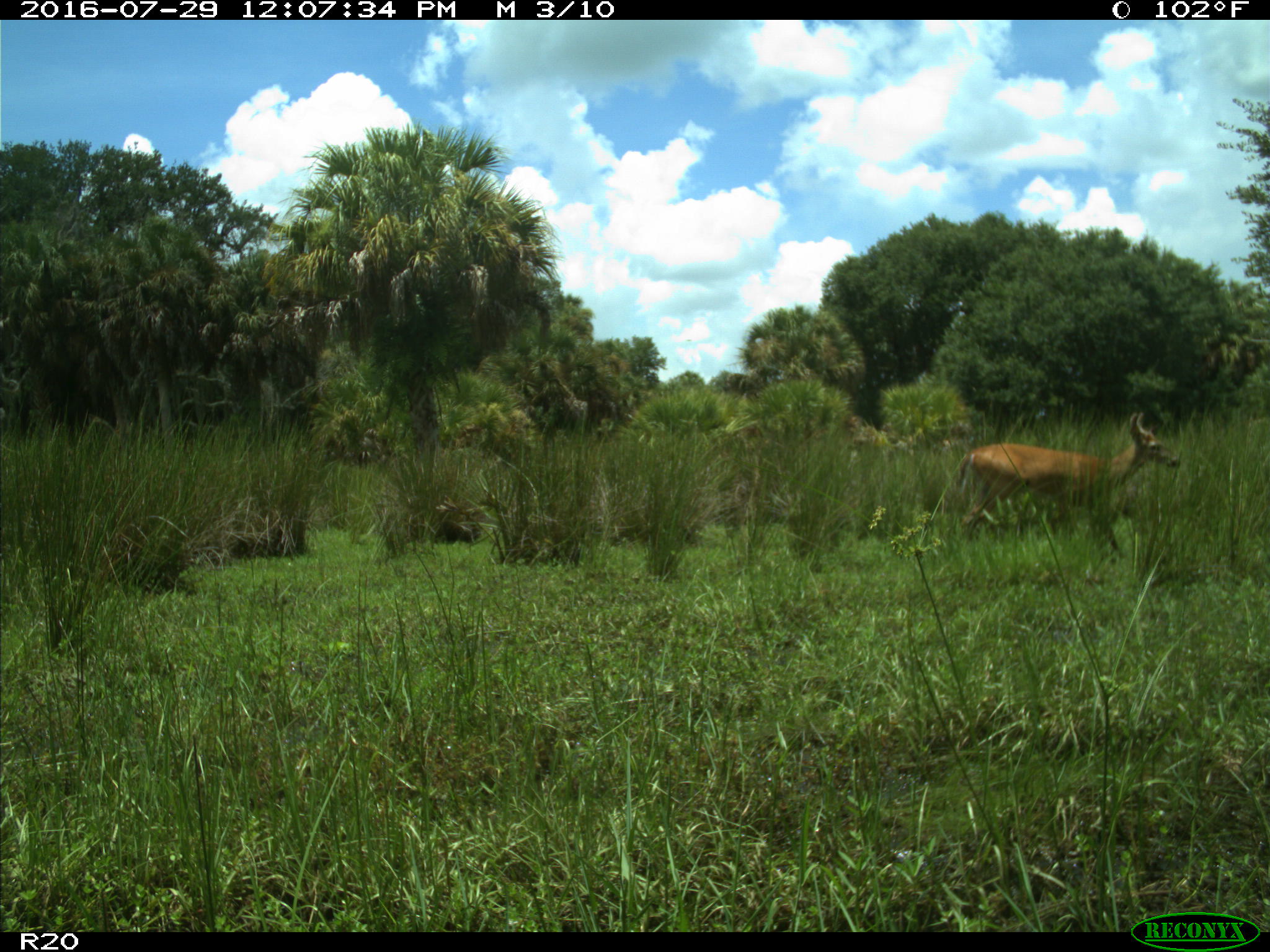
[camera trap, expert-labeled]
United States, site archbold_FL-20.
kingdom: Animalia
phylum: Chordata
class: Mammalia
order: Artiodactyla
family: Cervidae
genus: Odocoileus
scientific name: Odocoileus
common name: deer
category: unidentified deer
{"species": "unidentified deer (deer) (Odocoileus)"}